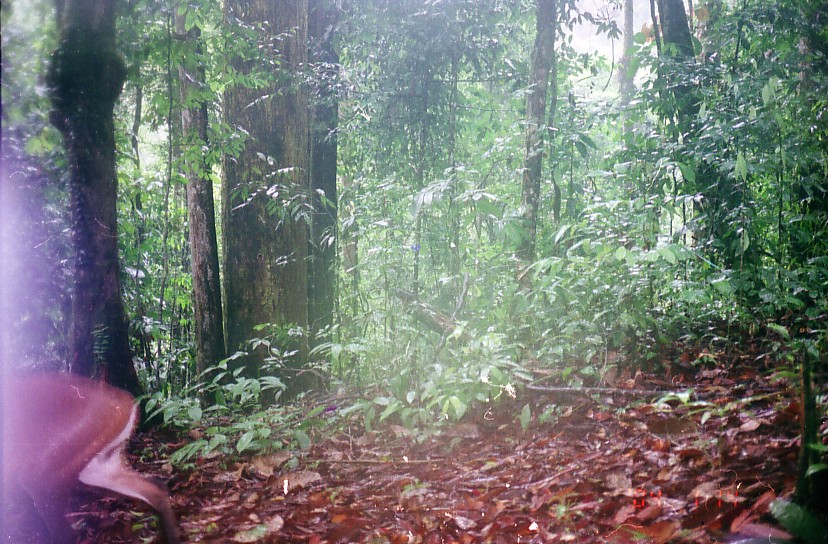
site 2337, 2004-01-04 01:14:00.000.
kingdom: Animalia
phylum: Chordata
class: Mammalia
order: Artiodactyla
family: Cervidae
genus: Muntiacus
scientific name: Muntiacus muntjak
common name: southern red muntjac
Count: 1.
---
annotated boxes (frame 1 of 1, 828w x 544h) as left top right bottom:
muntiacus muntjak: 0 372 190 544